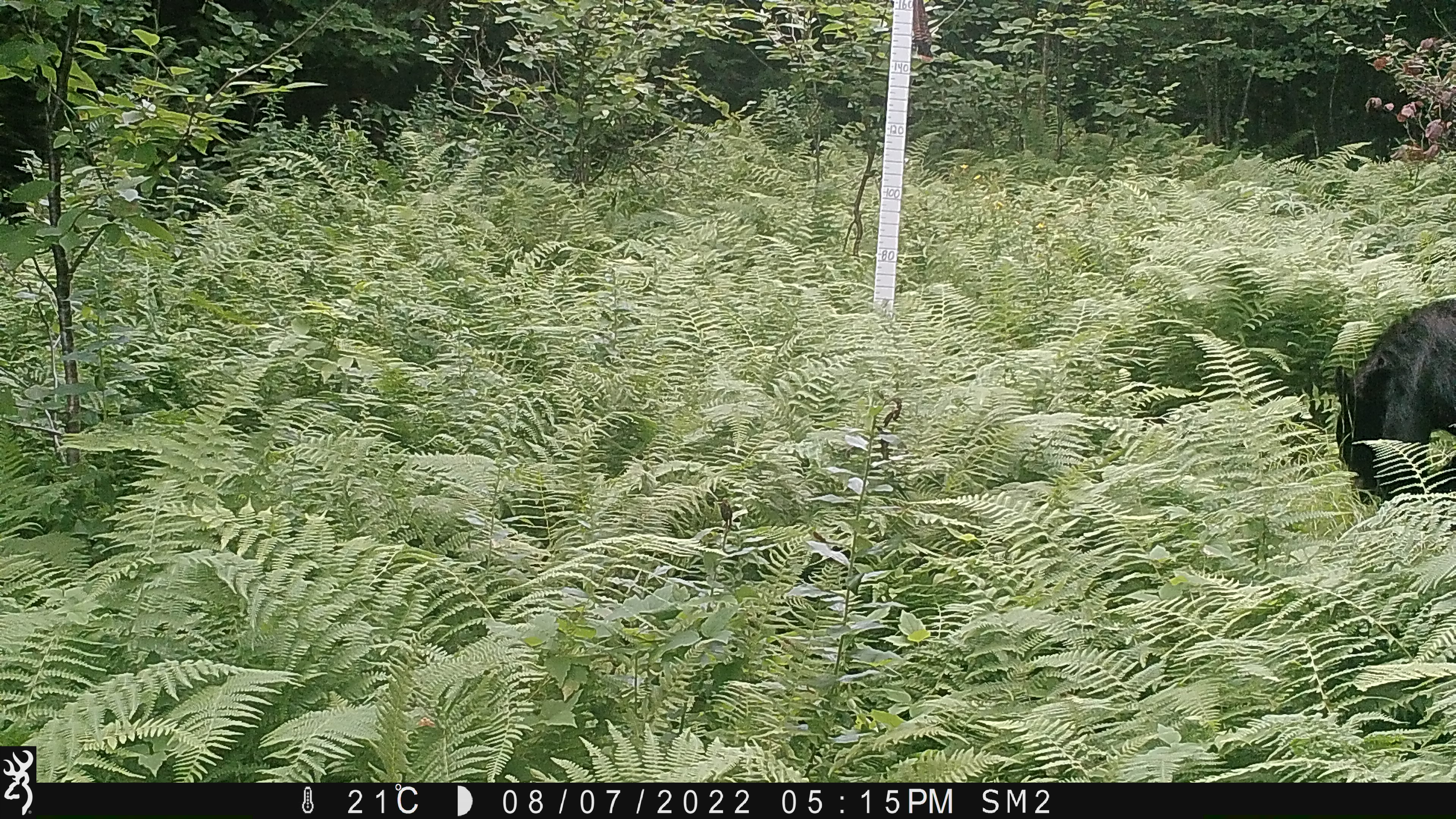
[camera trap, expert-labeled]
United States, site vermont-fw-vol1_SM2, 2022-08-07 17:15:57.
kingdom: Animalia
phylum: Chordata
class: Mammalia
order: Carnivora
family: Ursidae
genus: Ursus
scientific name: Ursus americanus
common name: black bear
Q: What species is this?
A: Black bear (Ursus americanus).